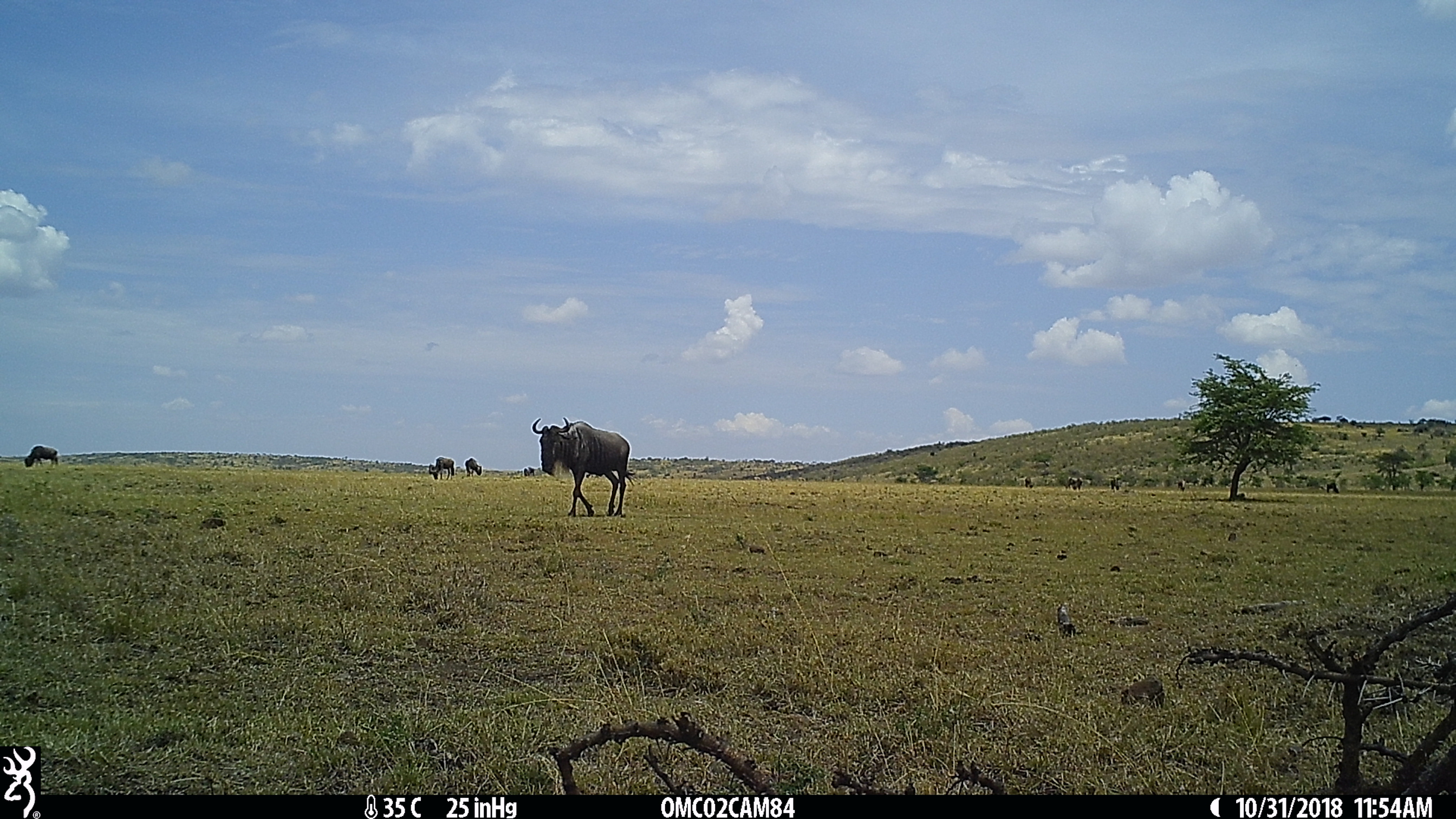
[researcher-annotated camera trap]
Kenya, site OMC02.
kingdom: Animalia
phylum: Chordata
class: Mammalia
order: Artiodactyla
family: Bovidae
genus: Connochaetes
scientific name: Connochaetes taurinus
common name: blue wildebeest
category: wildebeest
Wildebeest (blue wildebeest) (Connochaetes taurinus).